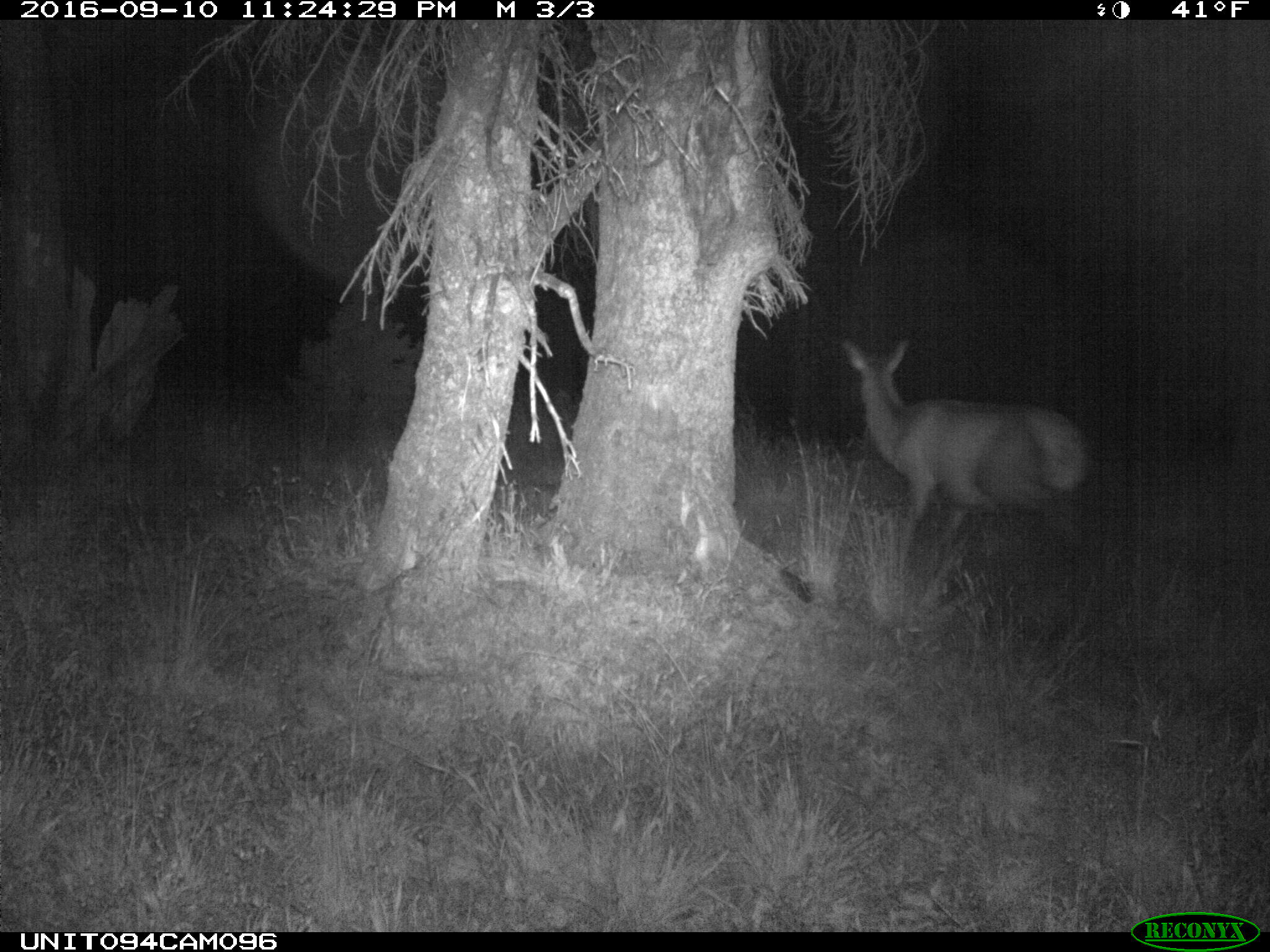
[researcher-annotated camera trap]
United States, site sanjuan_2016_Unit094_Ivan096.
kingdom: Animalia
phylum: Chordata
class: Mammalia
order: Artiodactyla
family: Cervidae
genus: Cervus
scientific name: Cervus elaphus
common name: red deer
Cervus elaphus (red deer).